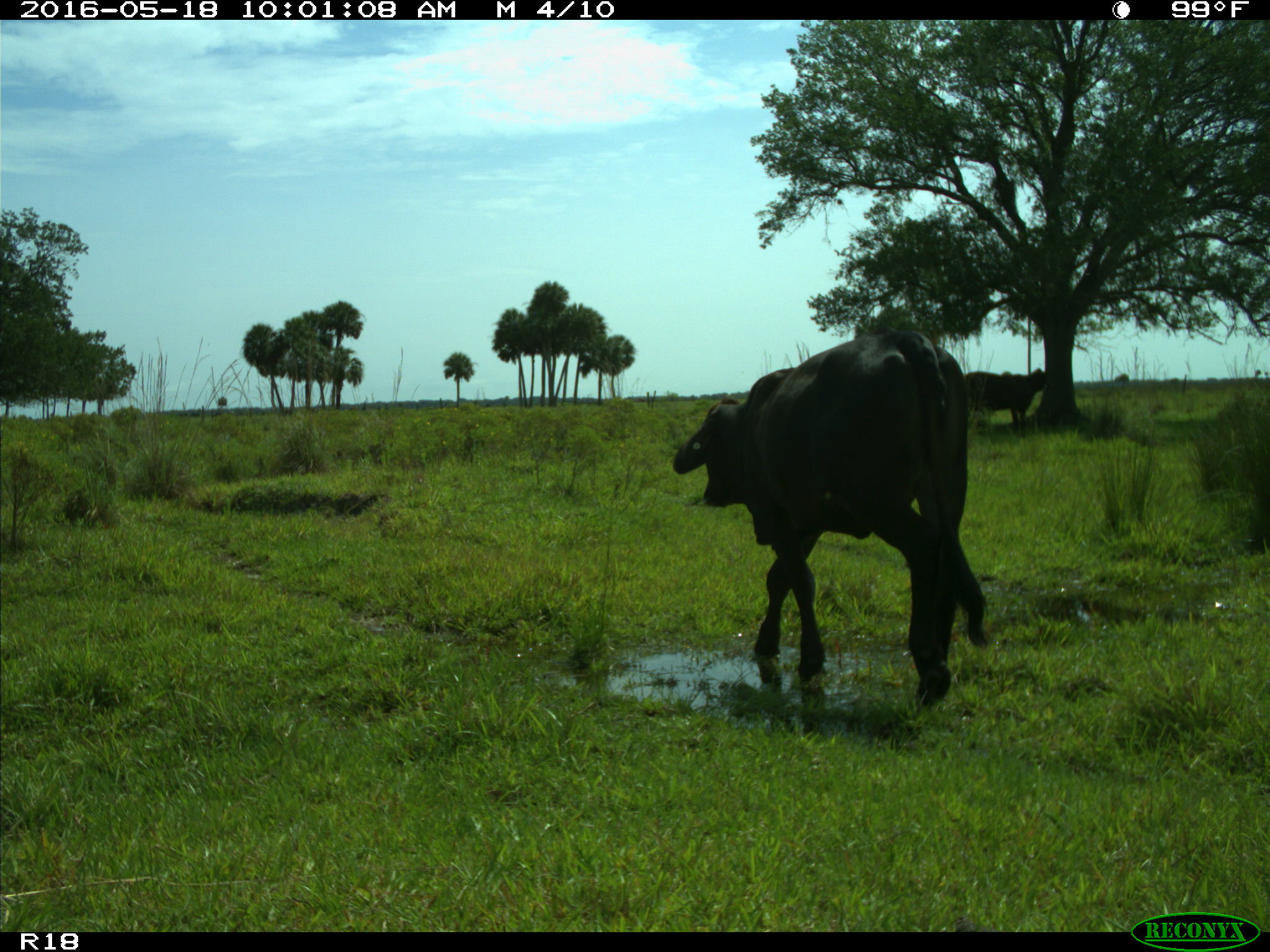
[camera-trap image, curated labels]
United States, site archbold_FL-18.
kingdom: Animalia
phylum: Chordata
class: Mammalia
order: Artiodactyla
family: Bovidae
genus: Bos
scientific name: Bos taurus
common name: domestic cow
Bos taurus (domestic cow).